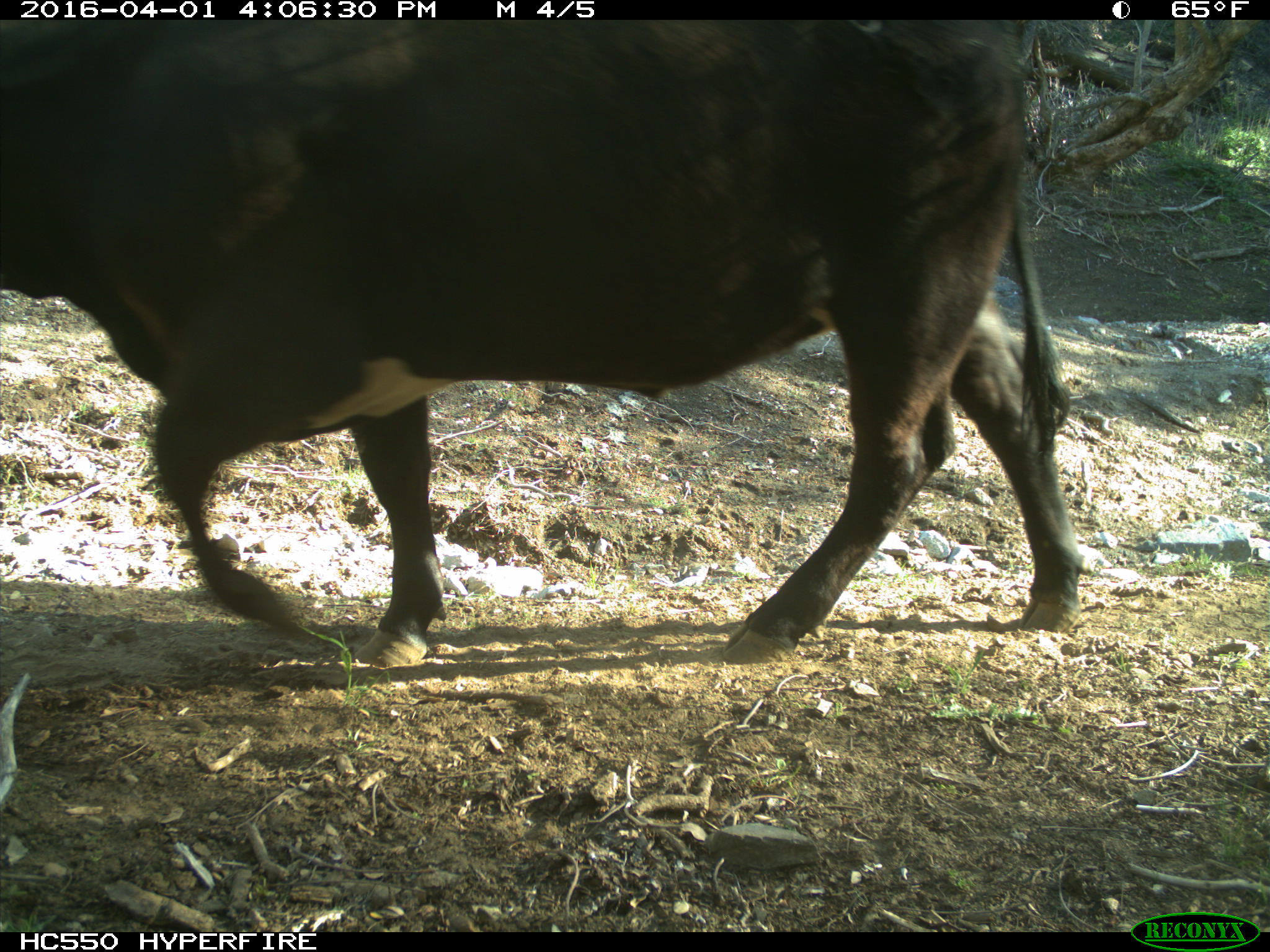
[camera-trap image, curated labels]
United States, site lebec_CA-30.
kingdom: Animalia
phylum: Chordata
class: Mammalia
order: Artiodactyla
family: Bovidae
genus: Bos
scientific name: Bos taurus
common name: domestic cow